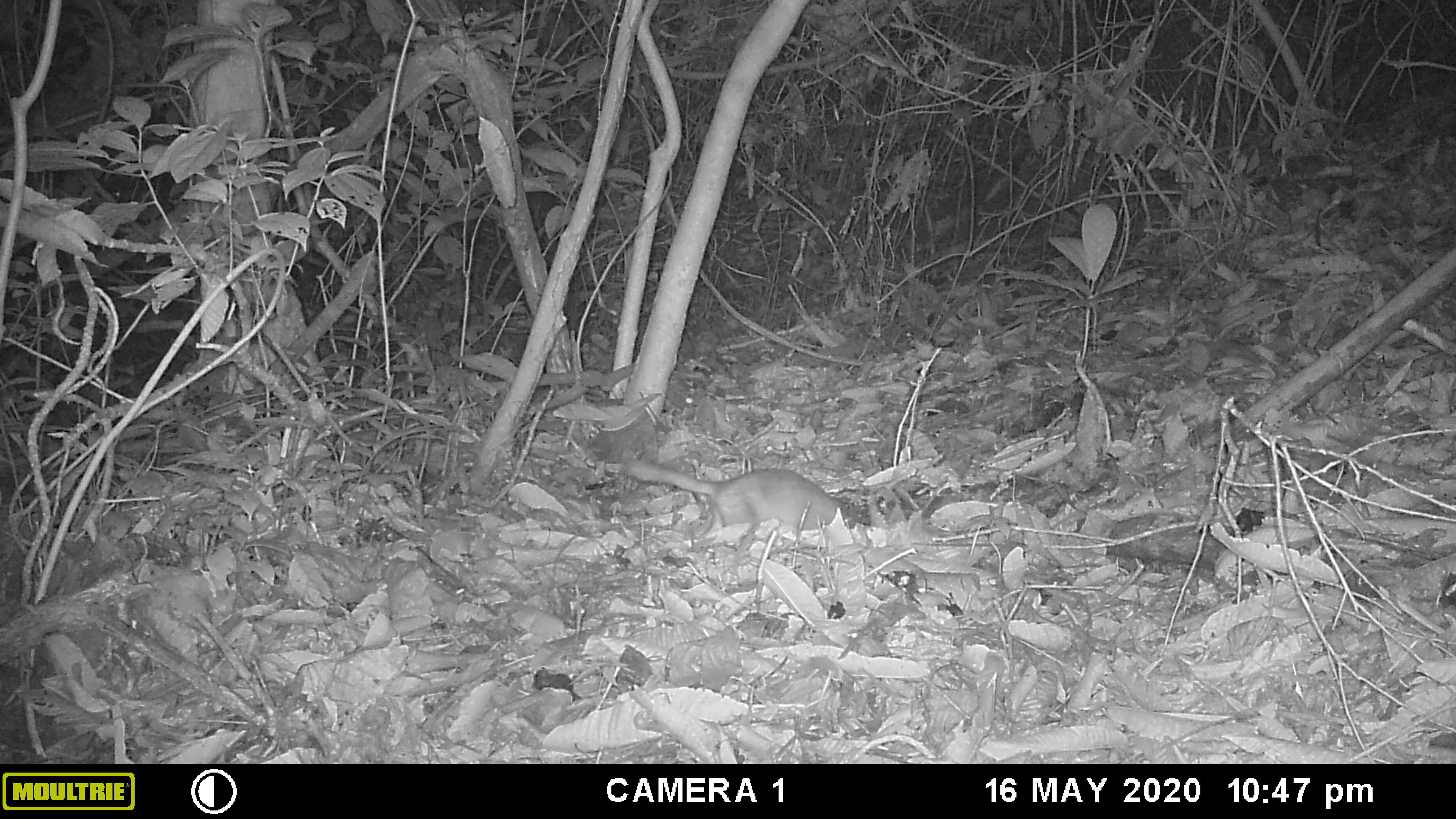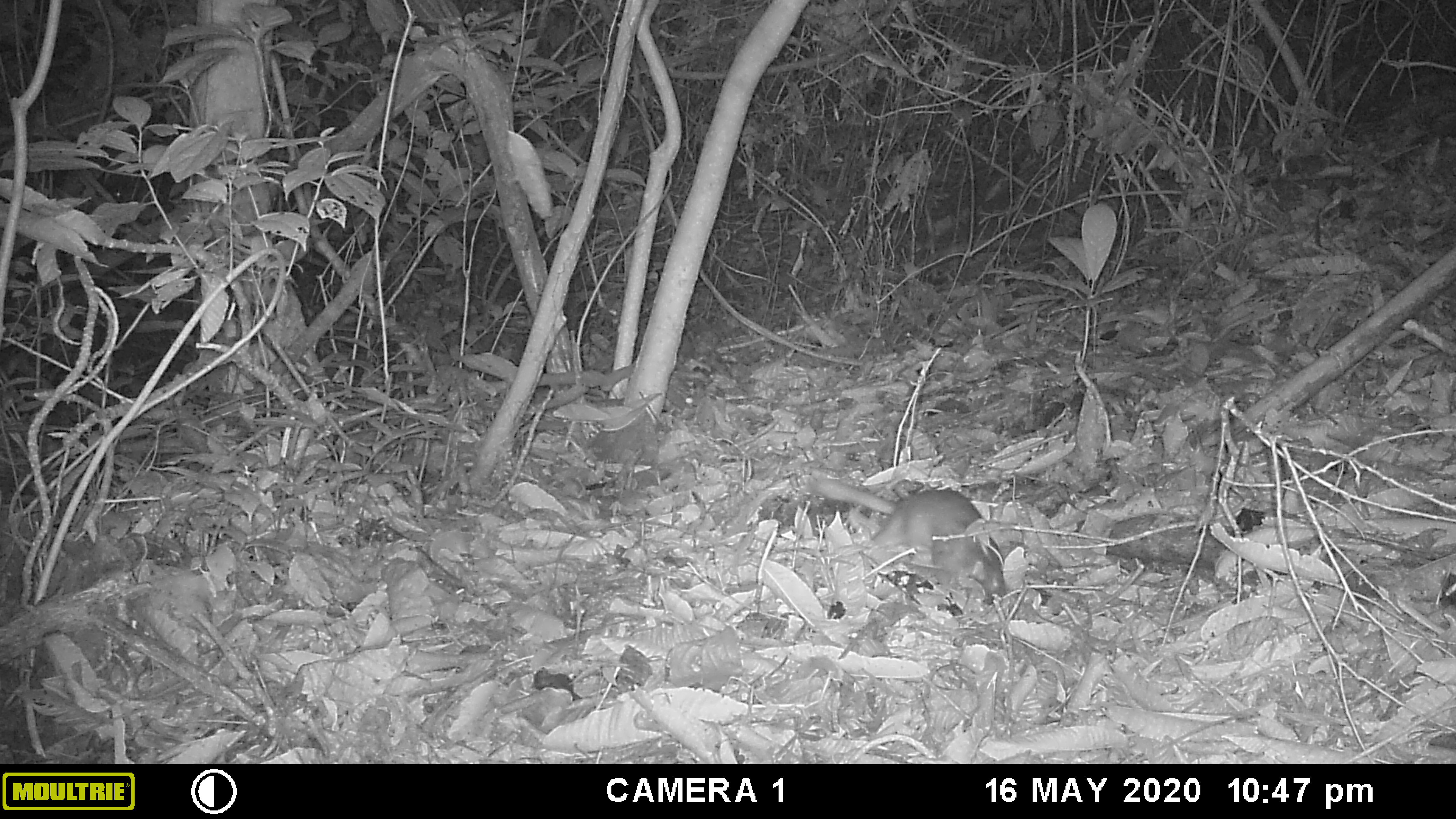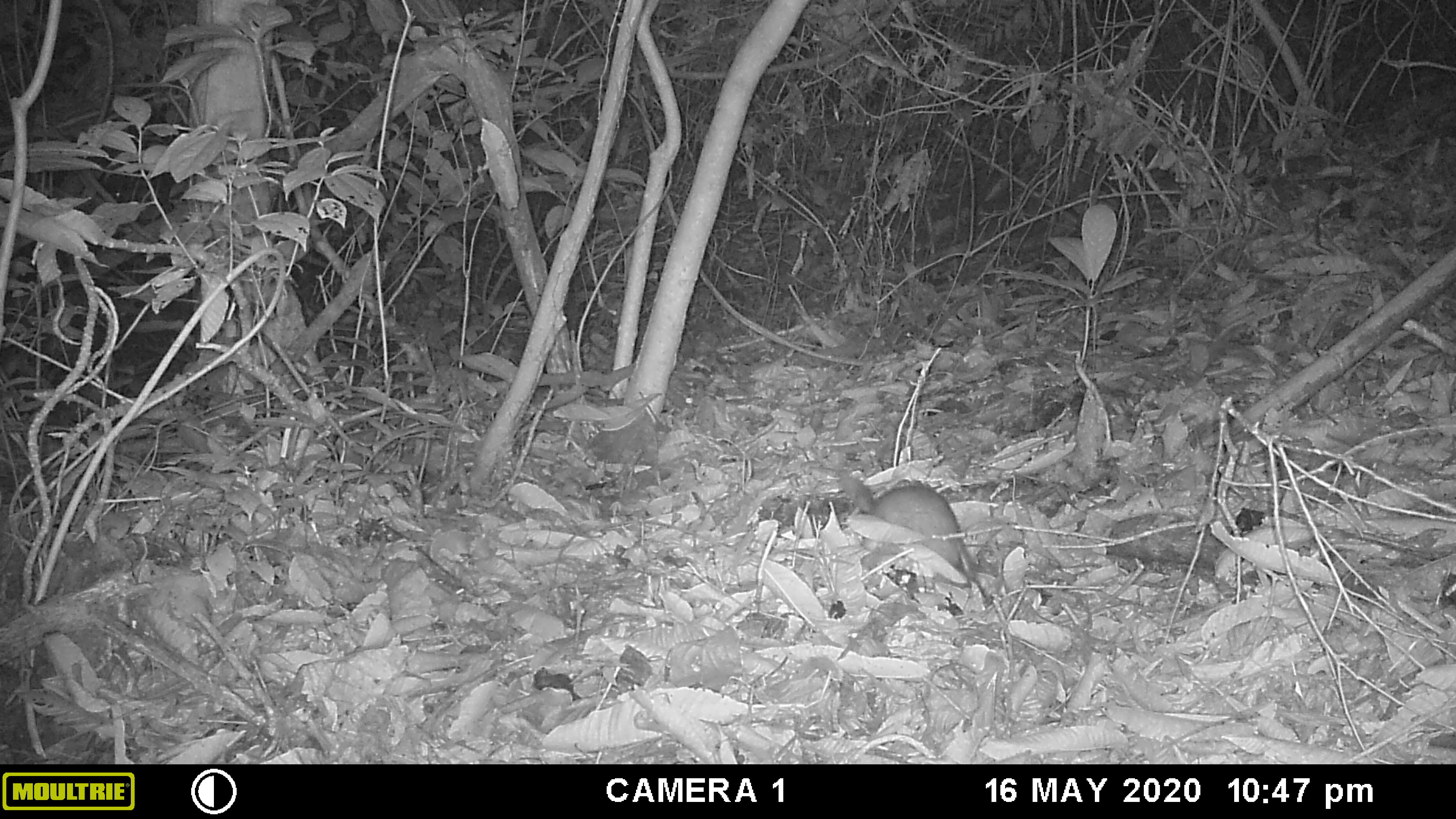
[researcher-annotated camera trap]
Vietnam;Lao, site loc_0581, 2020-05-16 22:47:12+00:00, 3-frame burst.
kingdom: Animalia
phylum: Chordata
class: Mammalia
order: Carnivora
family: Mustelidae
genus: Melogale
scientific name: Melogale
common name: ferret badger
Ferret badger (Melogale). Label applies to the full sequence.